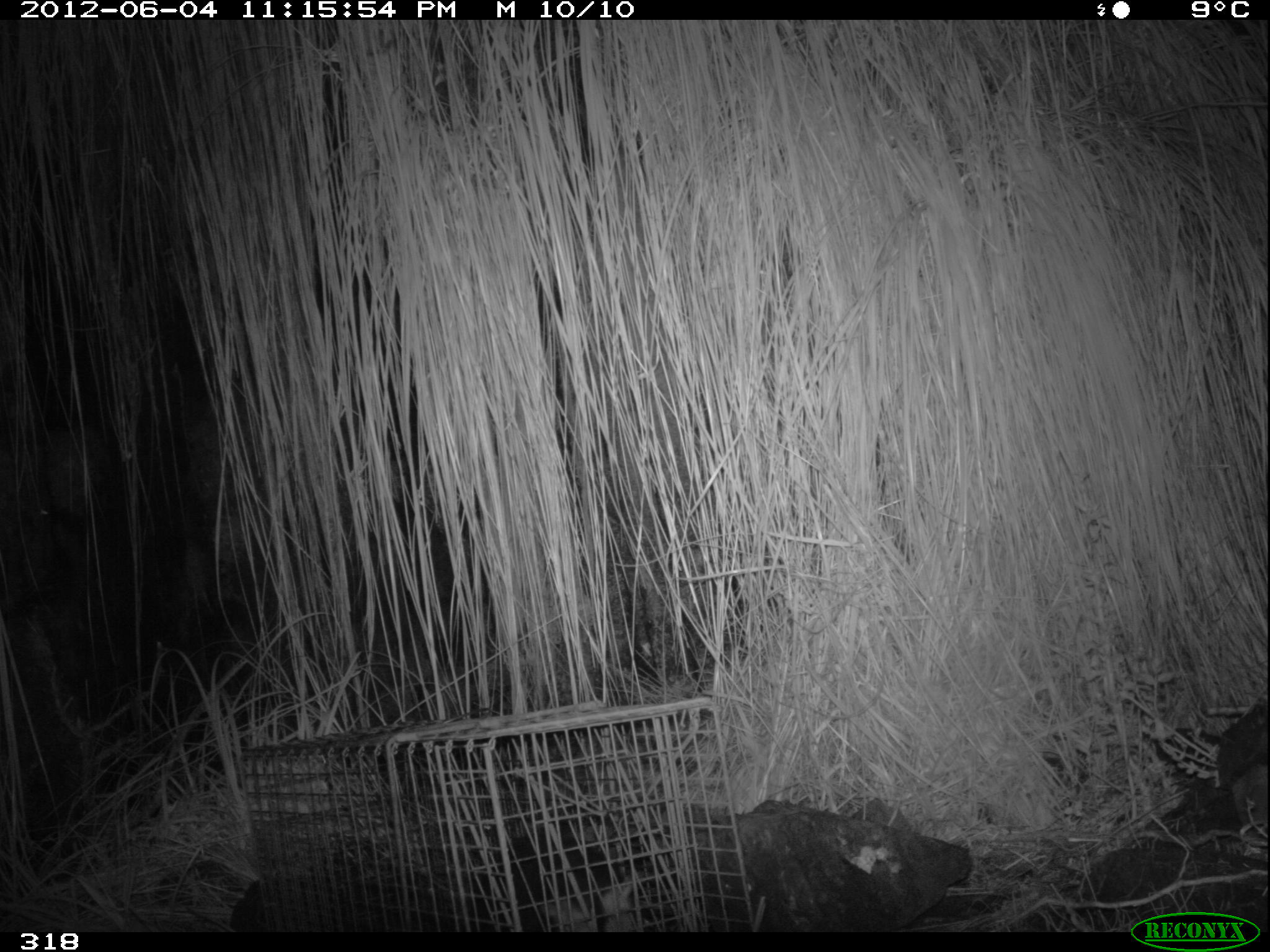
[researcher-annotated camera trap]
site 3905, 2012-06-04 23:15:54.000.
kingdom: Animalia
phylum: Chordata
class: Mammalia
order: Didelphimorphia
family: Didelphidae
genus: Didelphis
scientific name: Didelphis pernigra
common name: andean white-eared opossum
Didelphis pernigra (andean white-eared opossum).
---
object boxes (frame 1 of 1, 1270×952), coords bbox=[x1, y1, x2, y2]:
didelphis pernigra: bbox=[468, 836, 641, 932]